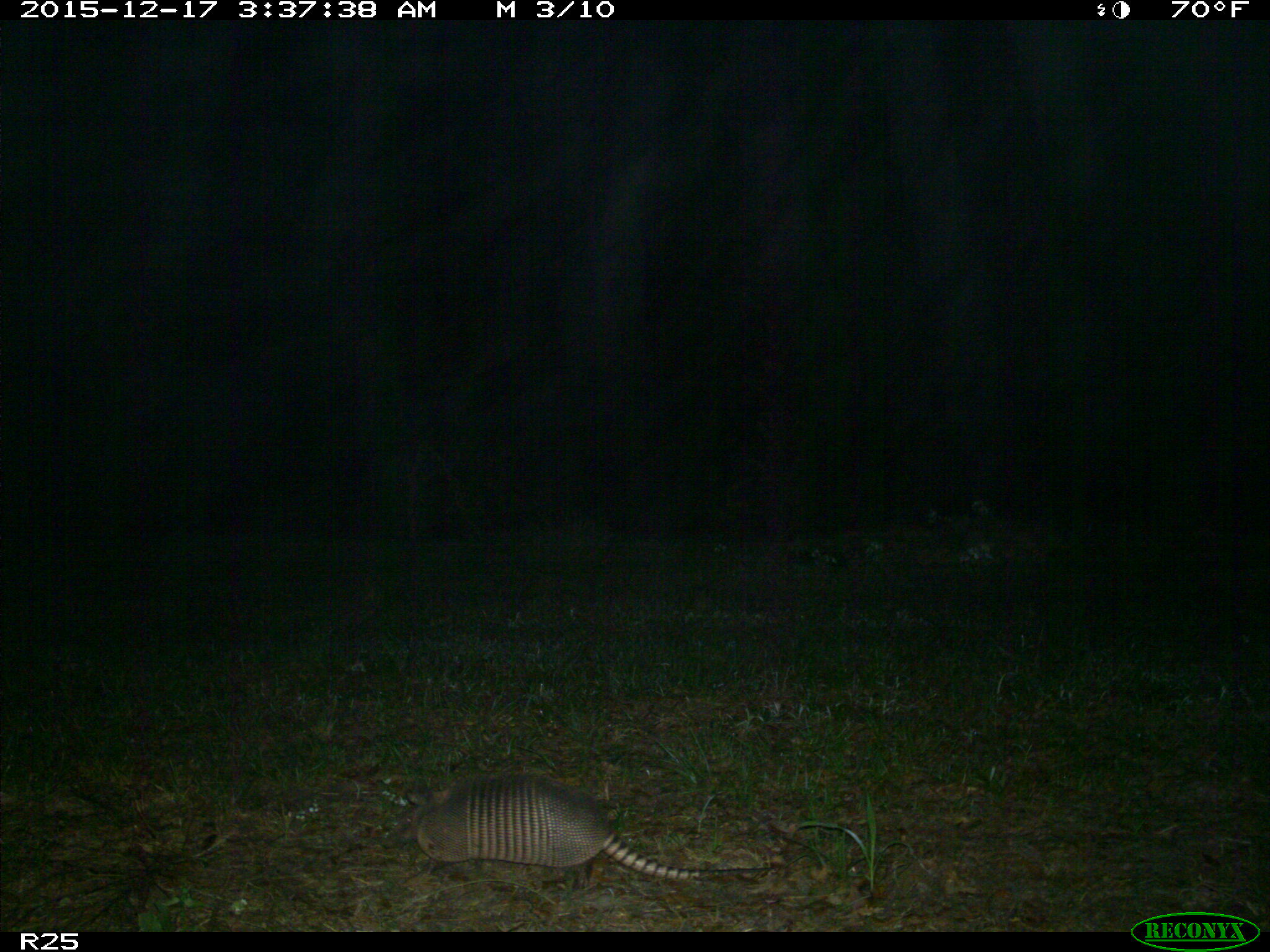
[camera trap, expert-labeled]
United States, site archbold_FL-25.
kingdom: Animalia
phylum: Chordata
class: Mammalia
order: Cingulata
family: Dasypodidae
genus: Dasypus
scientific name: Dasypus novemcinctus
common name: nine-banded armadillo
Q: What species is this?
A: Dasypus novemcinctus (nine-banded armadillo).